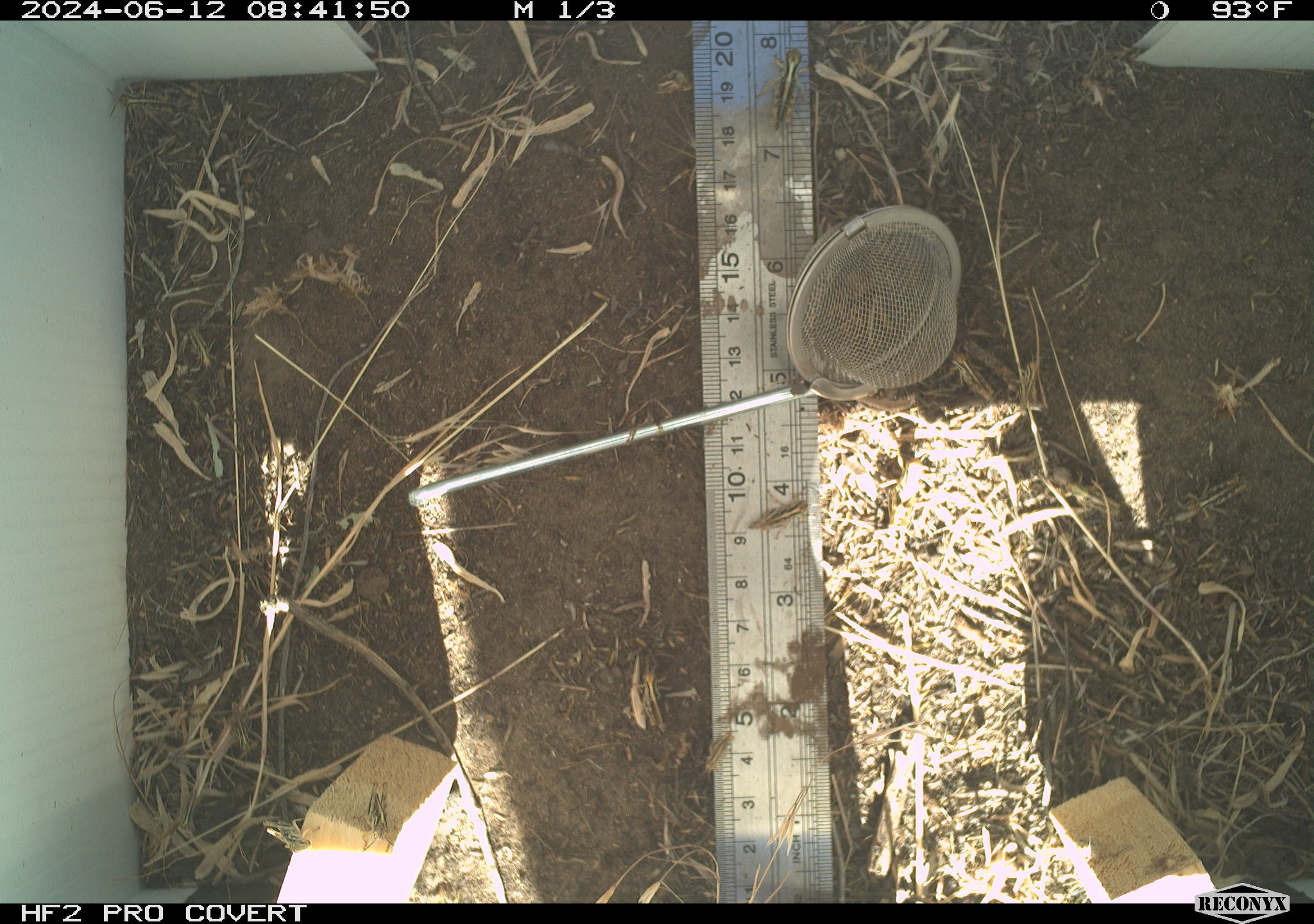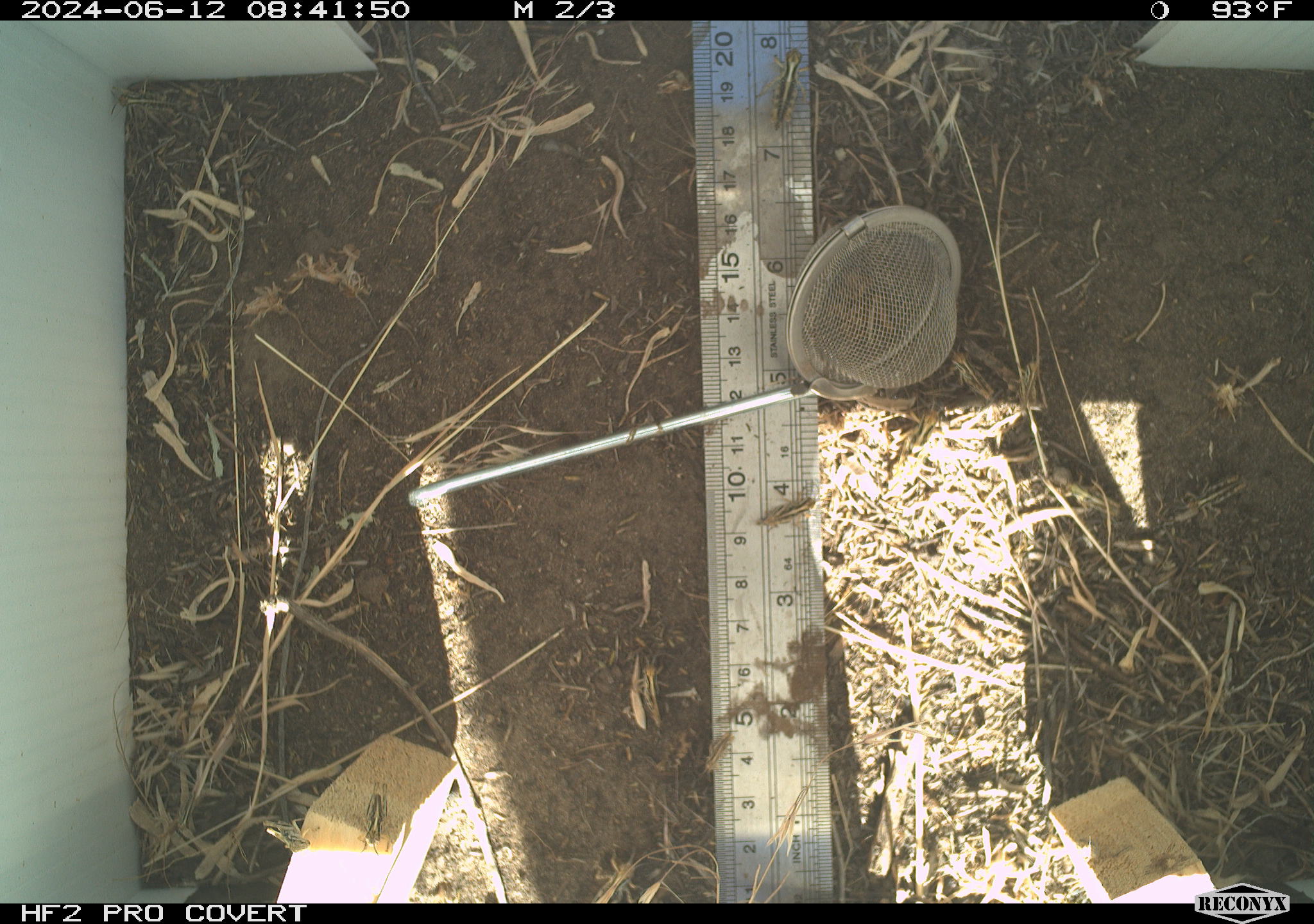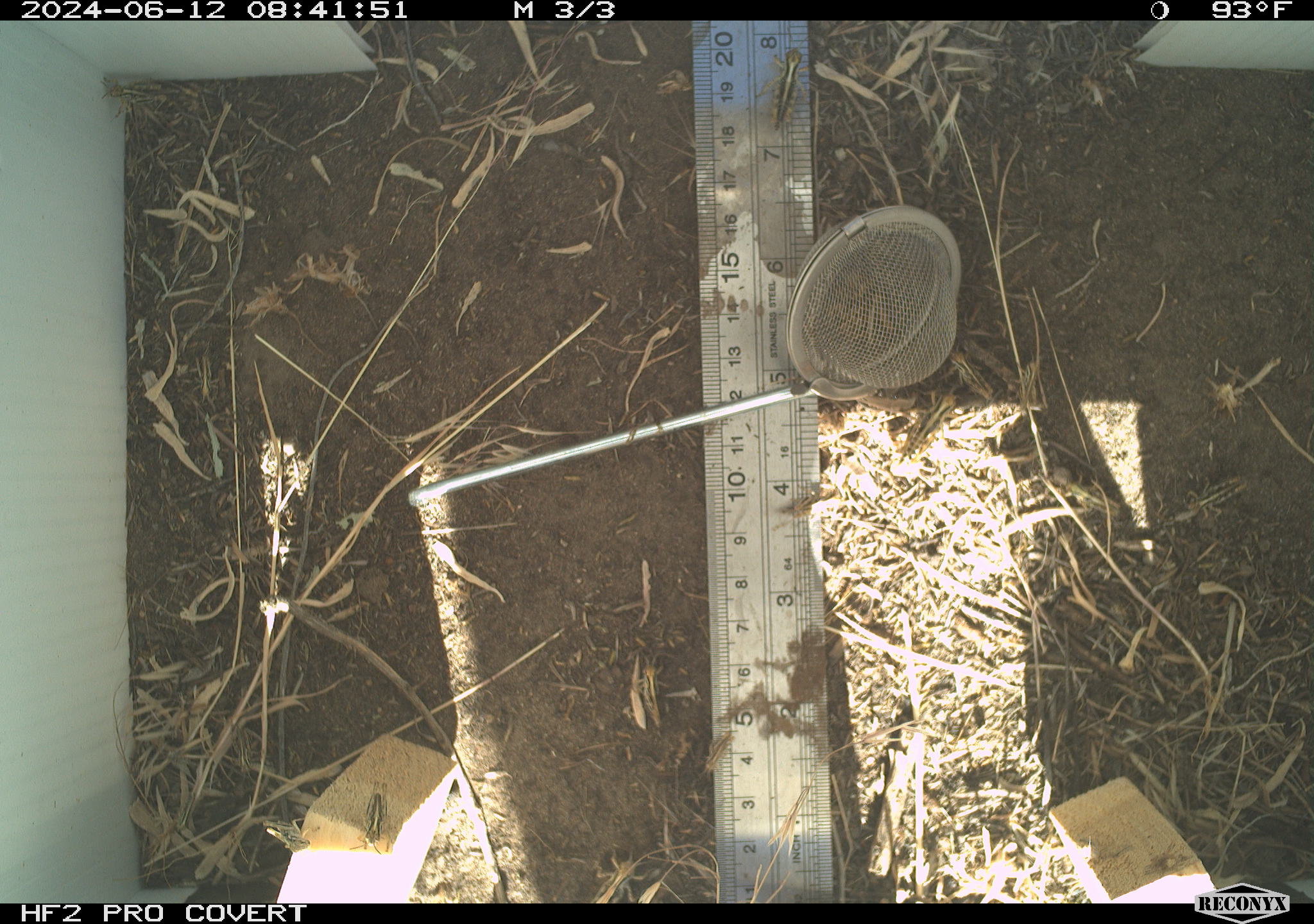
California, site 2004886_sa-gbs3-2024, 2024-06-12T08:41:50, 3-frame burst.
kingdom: Animalia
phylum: Arthropoda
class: Insecta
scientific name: Insecta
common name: insect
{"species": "insect (Insecta)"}